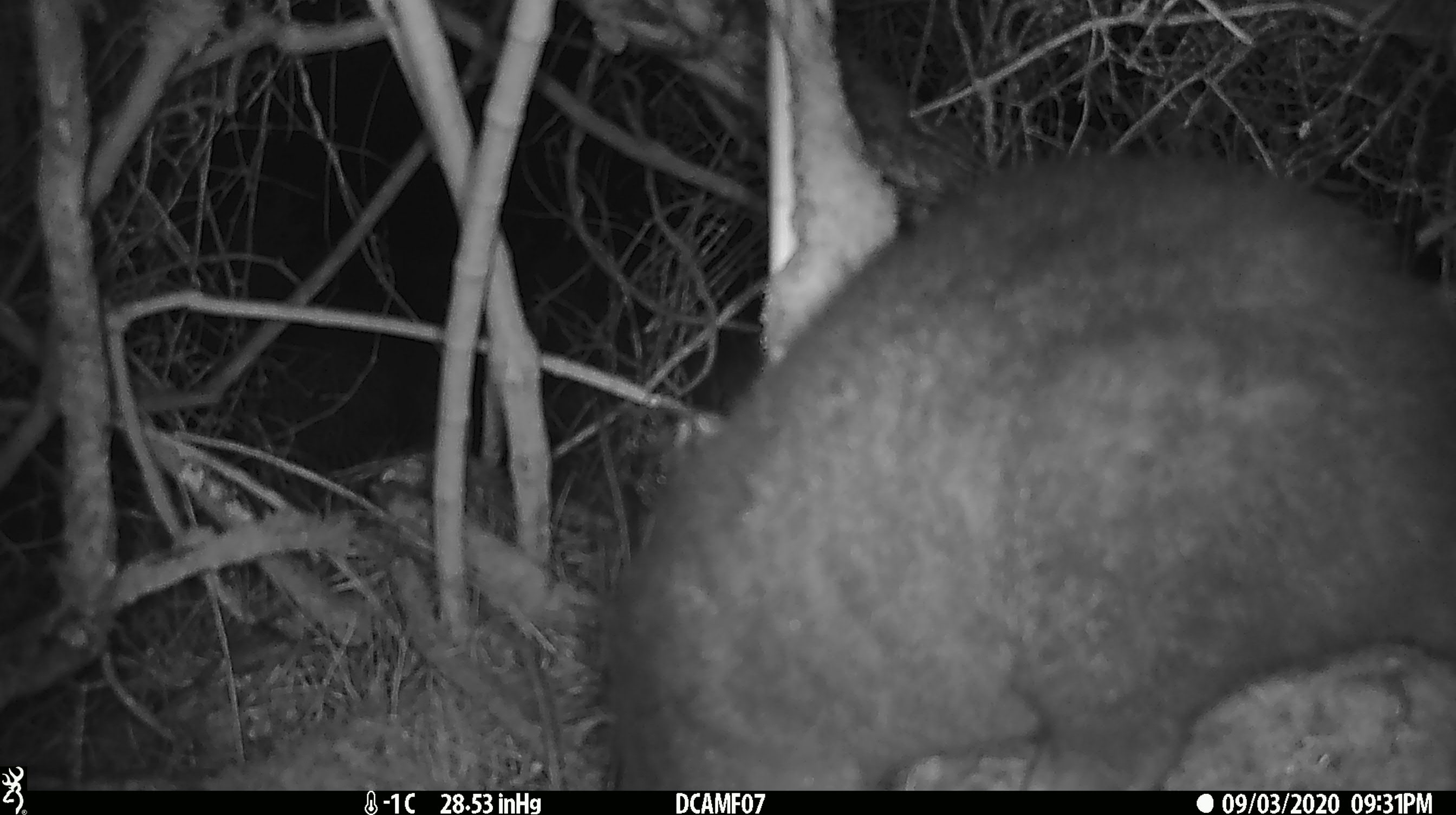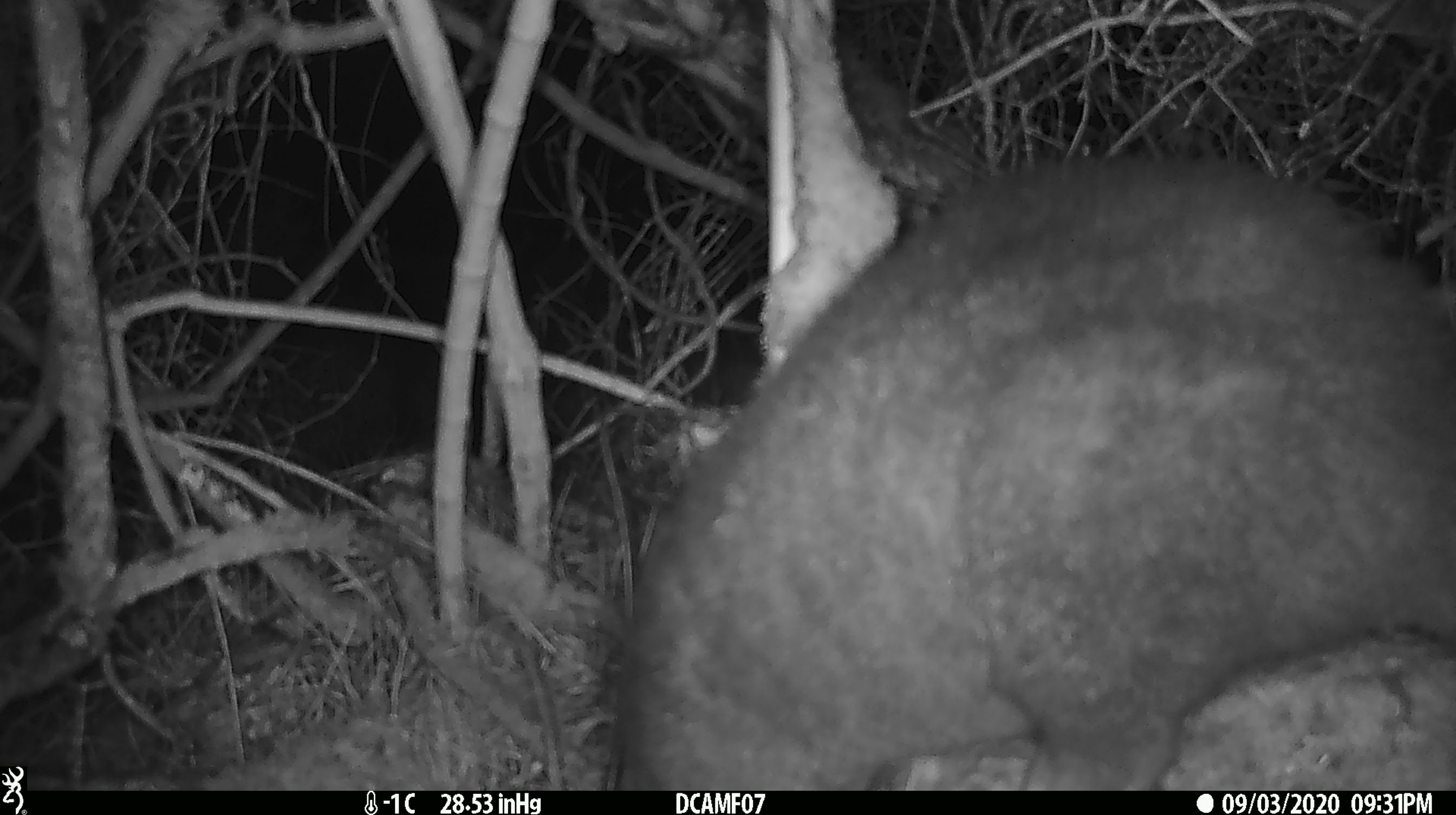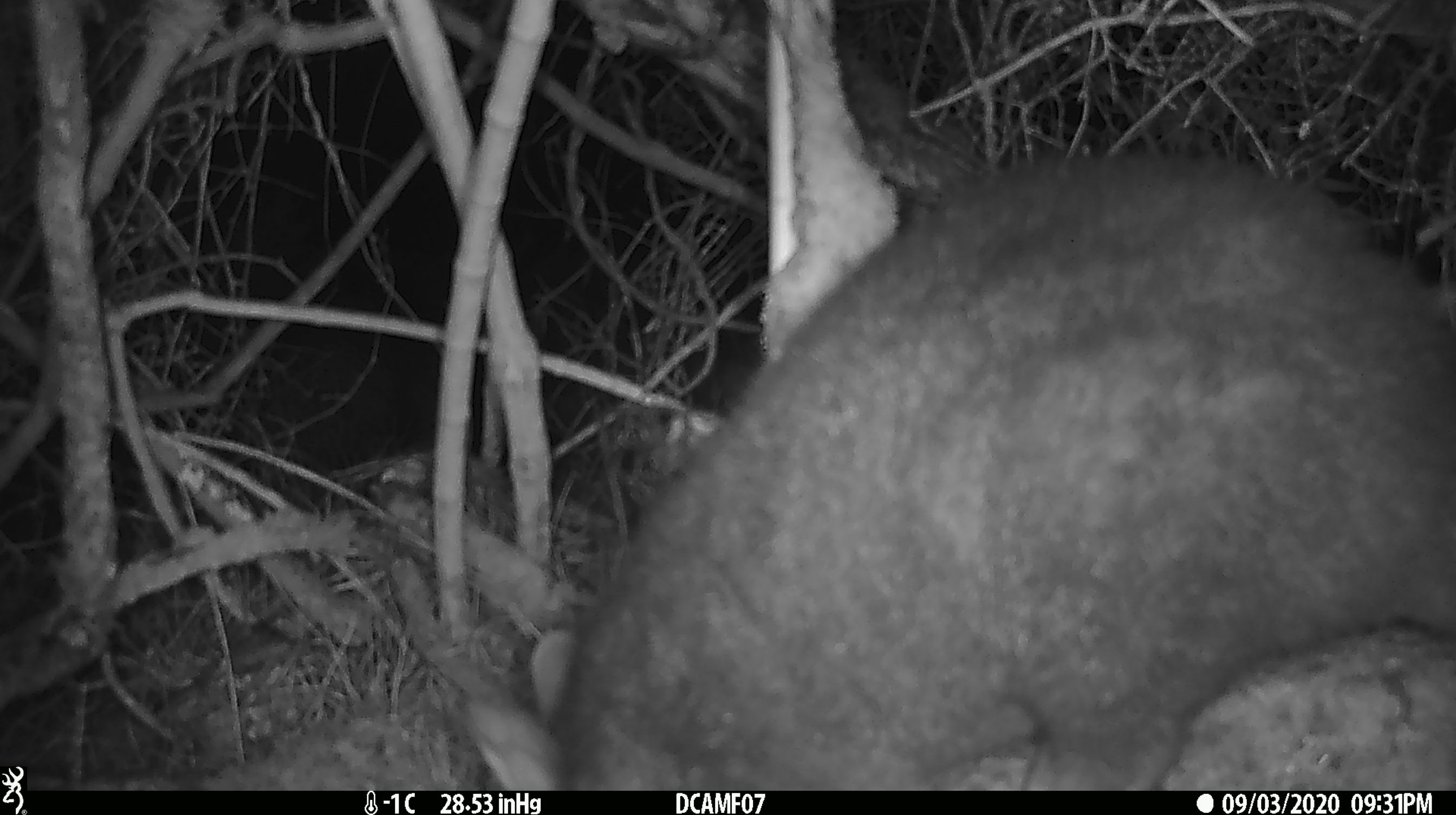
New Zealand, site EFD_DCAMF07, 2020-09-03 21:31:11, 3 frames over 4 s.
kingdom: Animalia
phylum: Chordata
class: Mammalia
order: Diprotodontia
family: Phalangeridae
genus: Trichosurus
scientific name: Trichosurus vulpecula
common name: common brushtail possum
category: possum